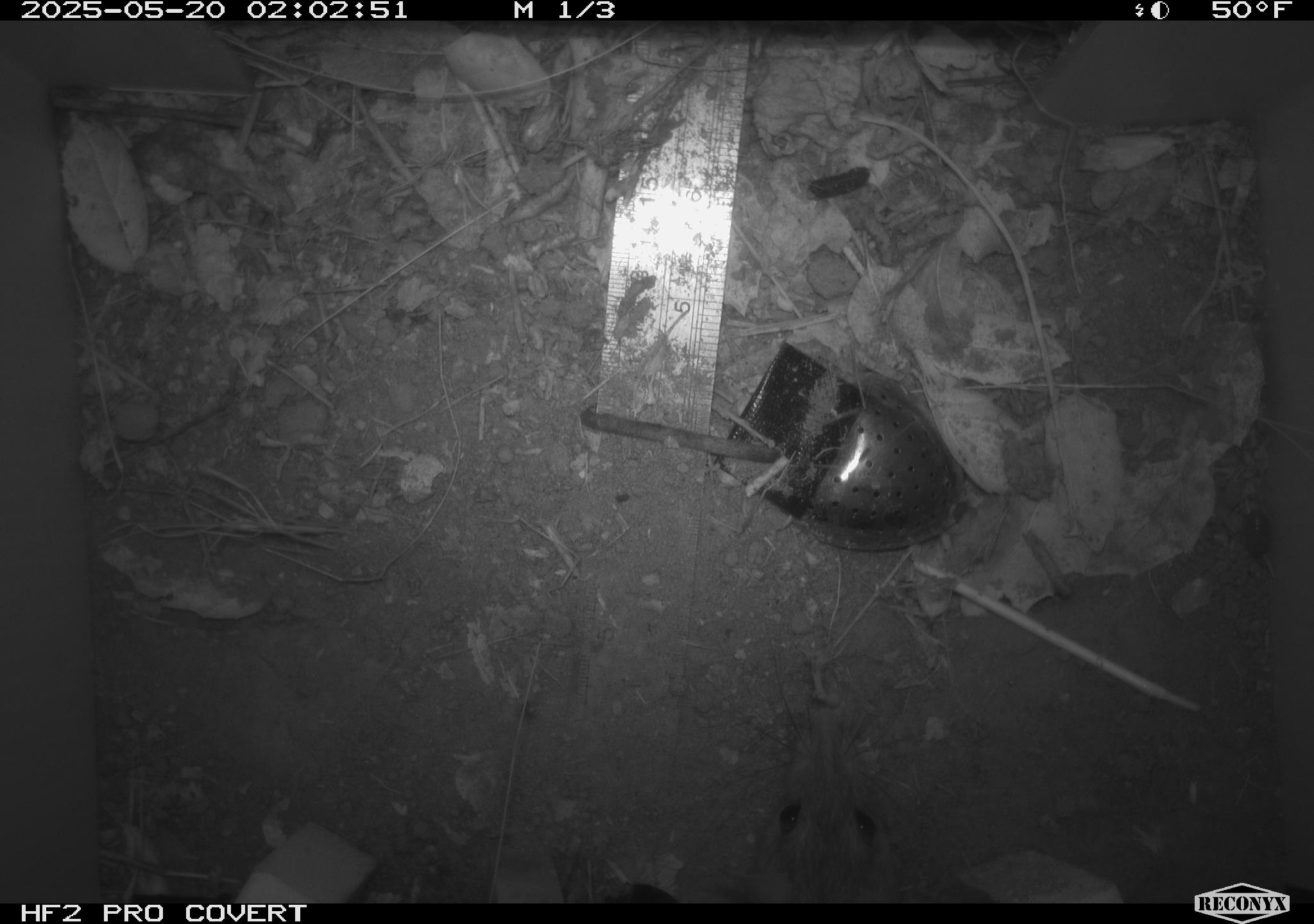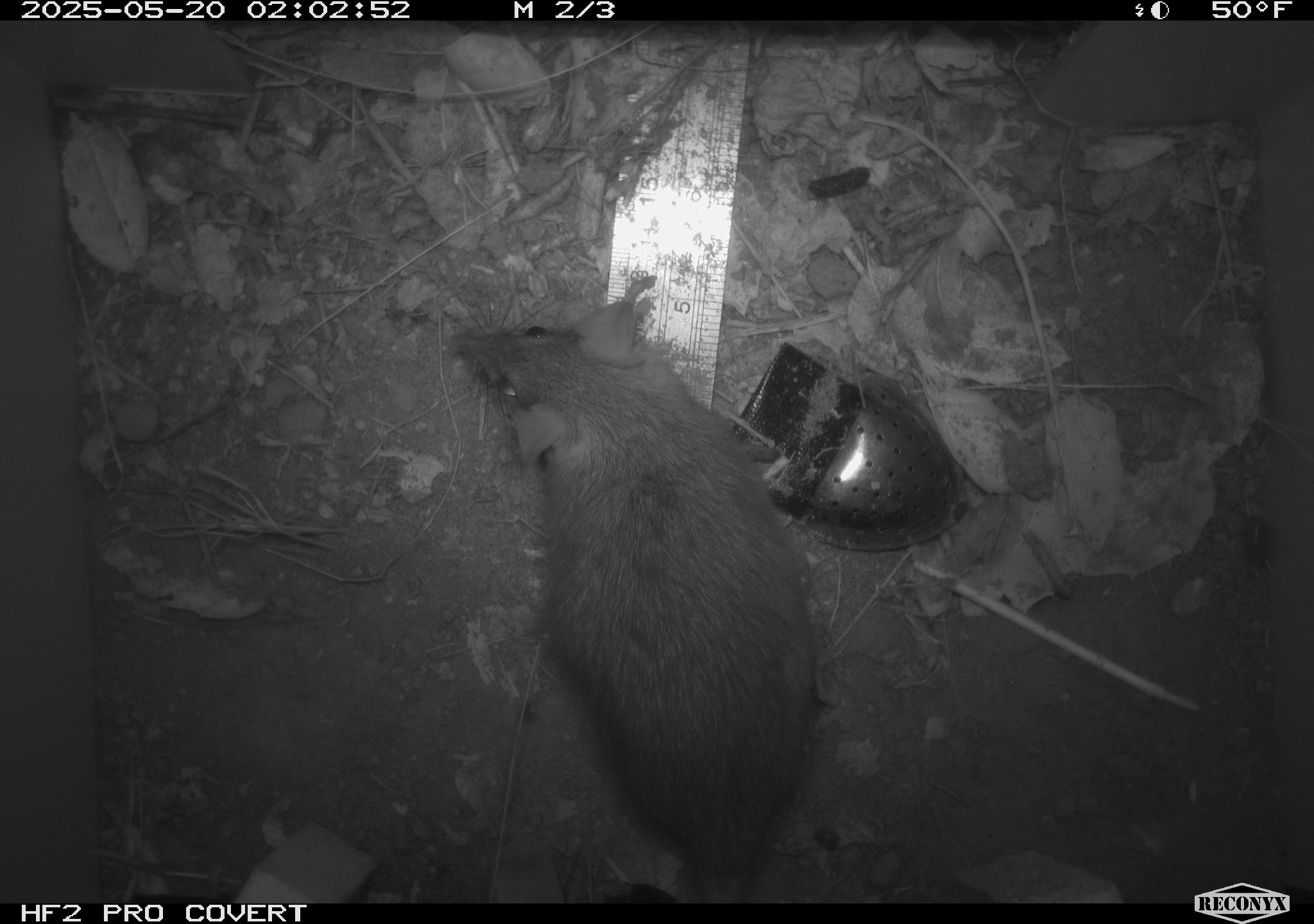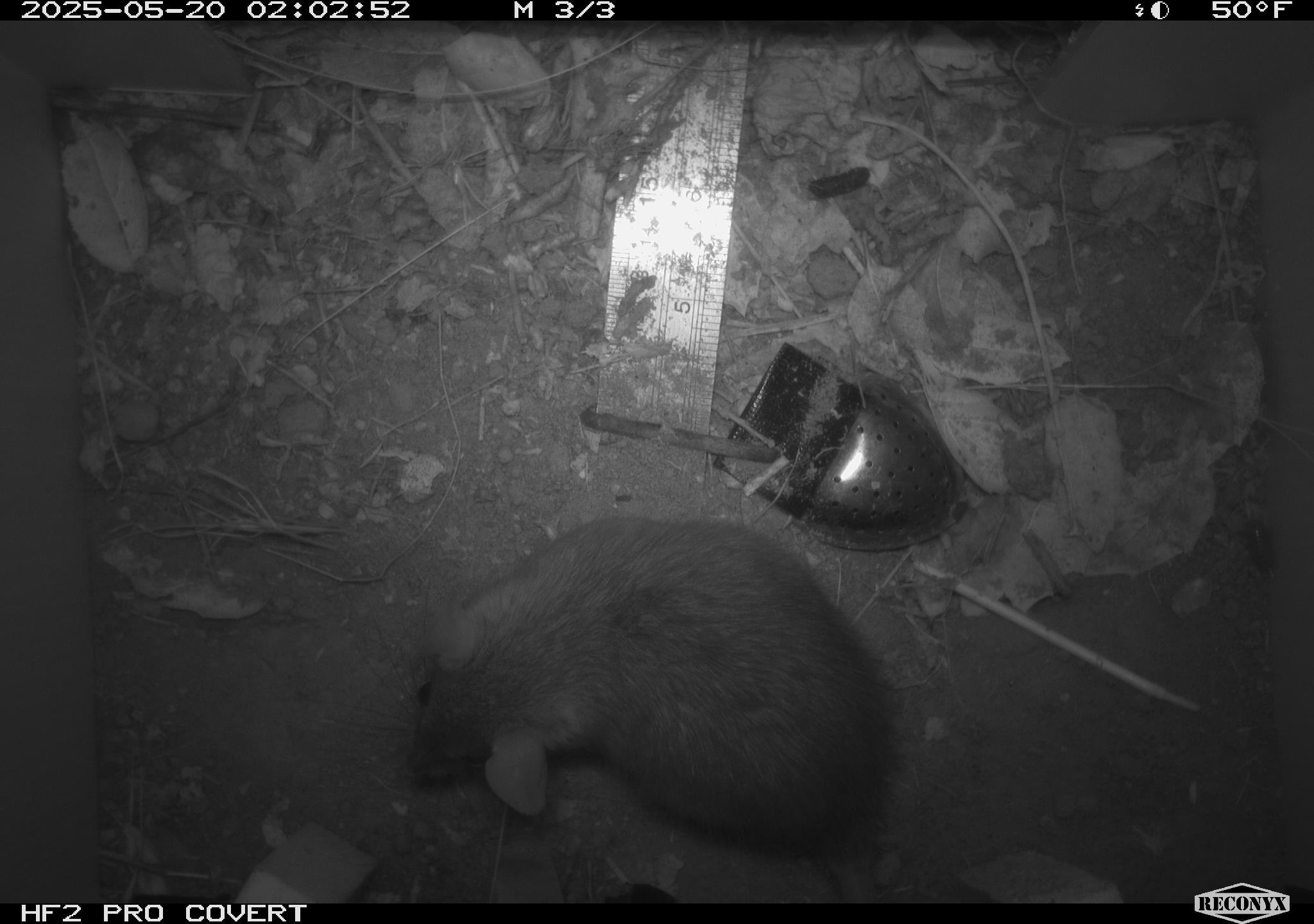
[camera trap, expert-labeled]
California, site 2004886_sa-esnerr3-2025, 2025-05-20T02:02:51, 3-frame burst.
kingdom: Animalia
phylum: Chordata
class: Mammalia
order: Rodentia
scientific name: Rodentia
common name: rodent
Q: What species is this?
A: Rodent (Rodentia).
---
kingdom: Animalia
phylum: Chordata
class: Mammalia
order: Rodentia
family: Muridae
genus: Rattus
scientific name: Rattus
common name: rat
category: rattus species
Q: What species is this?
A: Rattus species (rat) (Rattus).